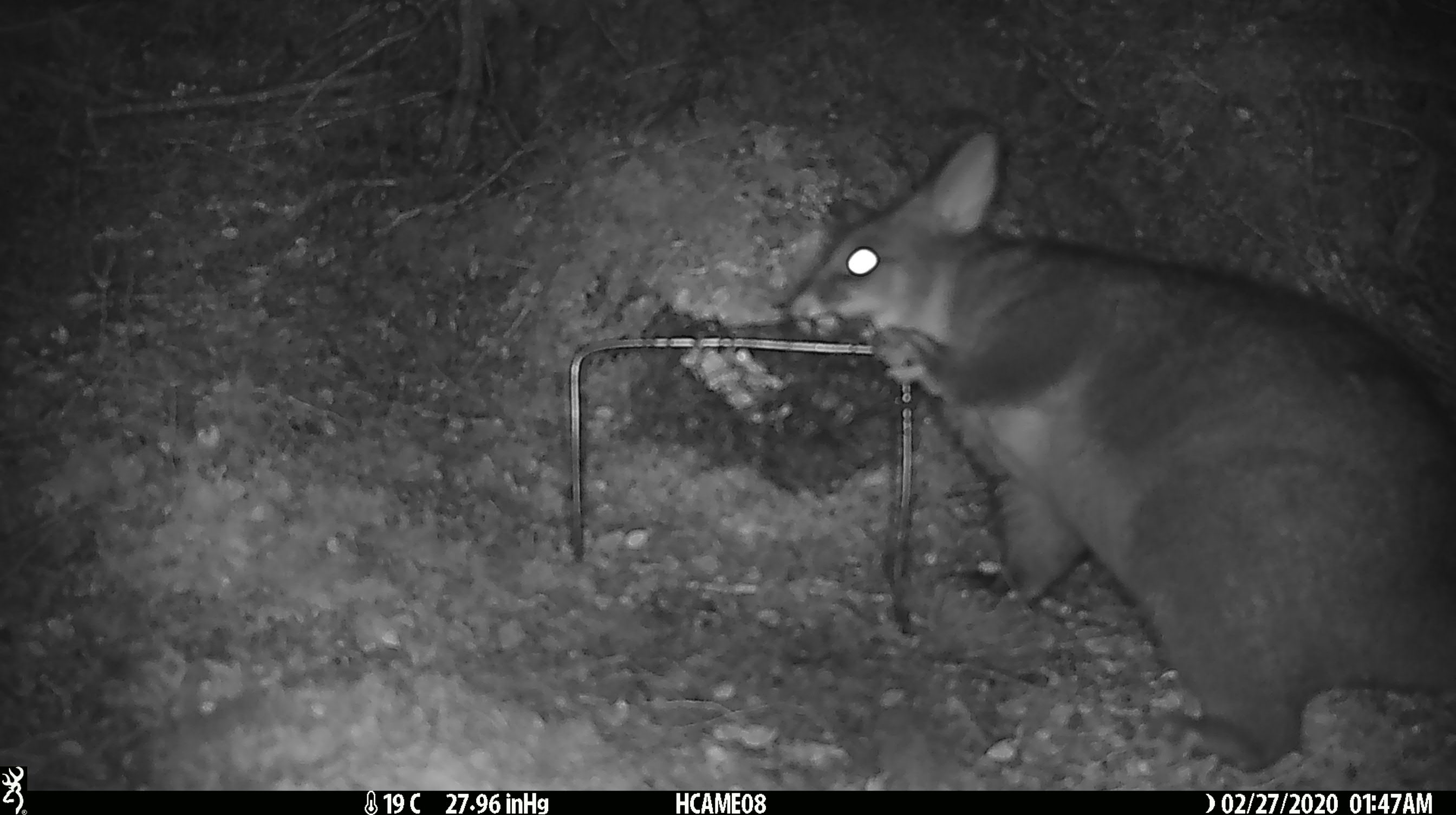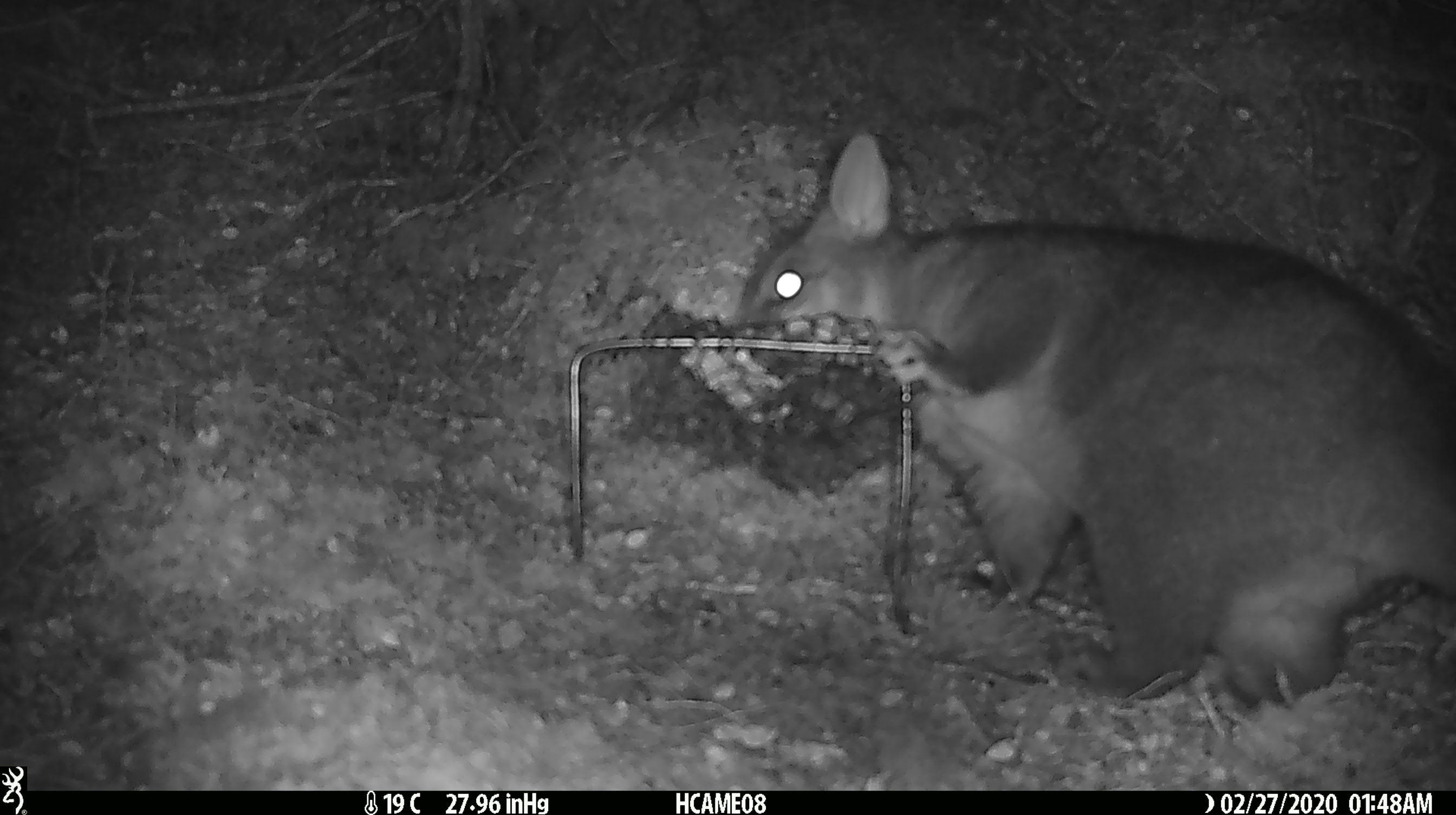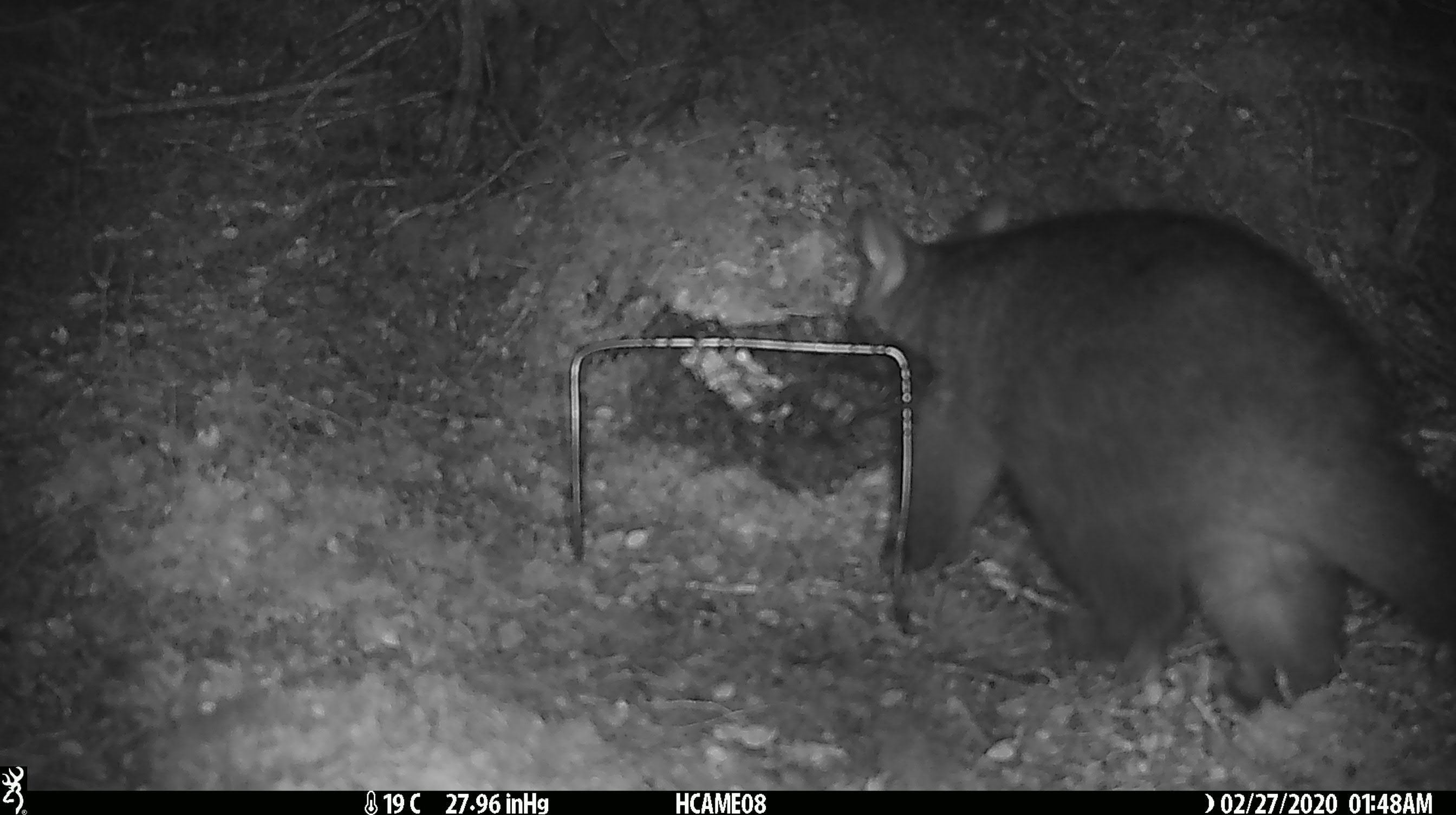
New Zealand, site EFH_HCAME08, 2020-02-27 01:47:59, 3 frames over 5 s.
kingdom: Animalia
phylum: Chordata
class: Mammalia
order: Diprotodontia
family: Phalangeridae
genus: Trichosurus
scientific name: Trichosurus vulpecula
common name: common brushtail possum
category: possum